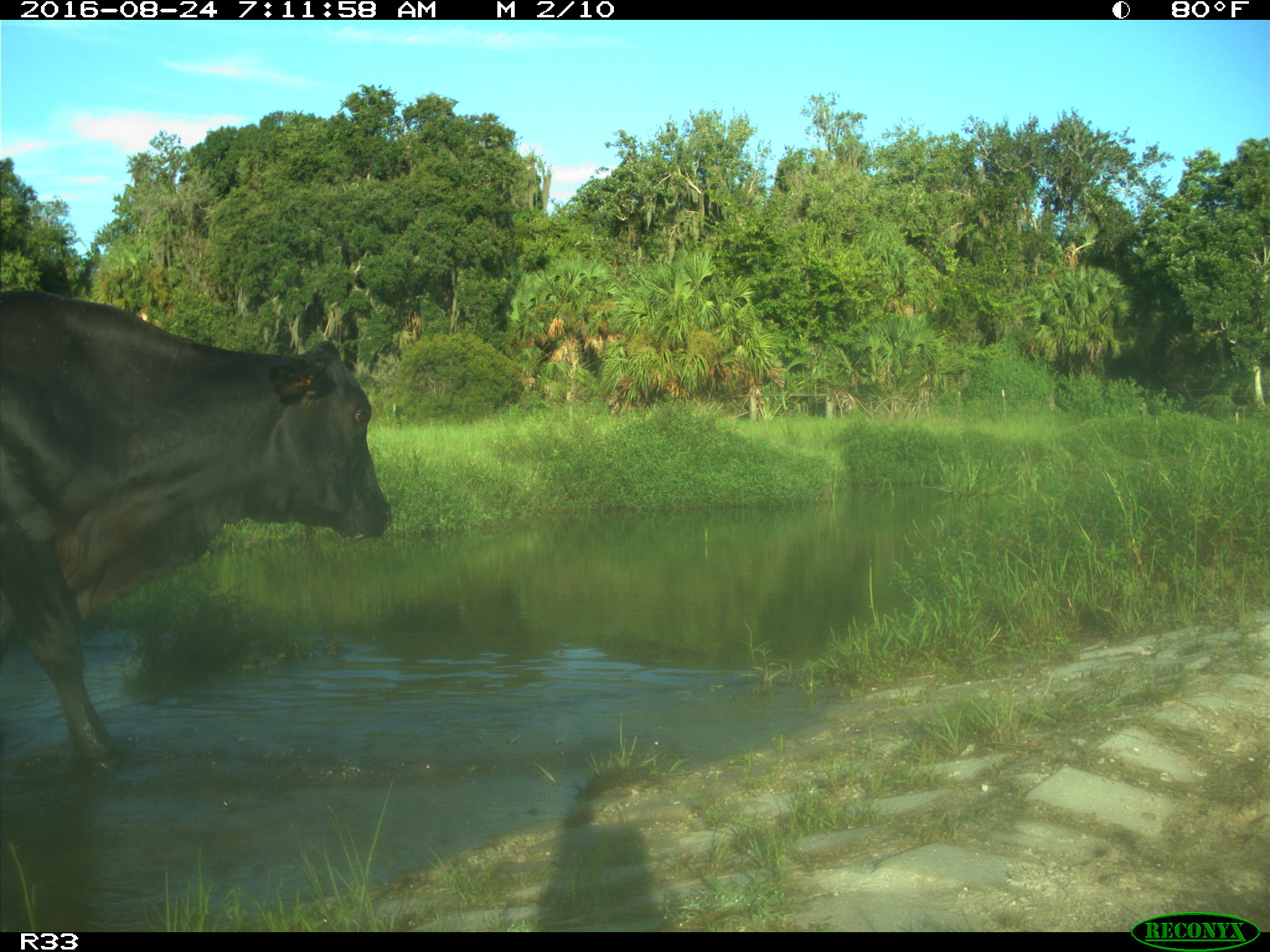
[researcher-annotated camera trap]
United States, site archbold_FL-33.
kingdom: Animalia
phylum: Chordata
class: Mammalia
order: Artiodactyla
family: Bovidae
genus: Bos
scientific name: Bos taurus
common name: domestic cow